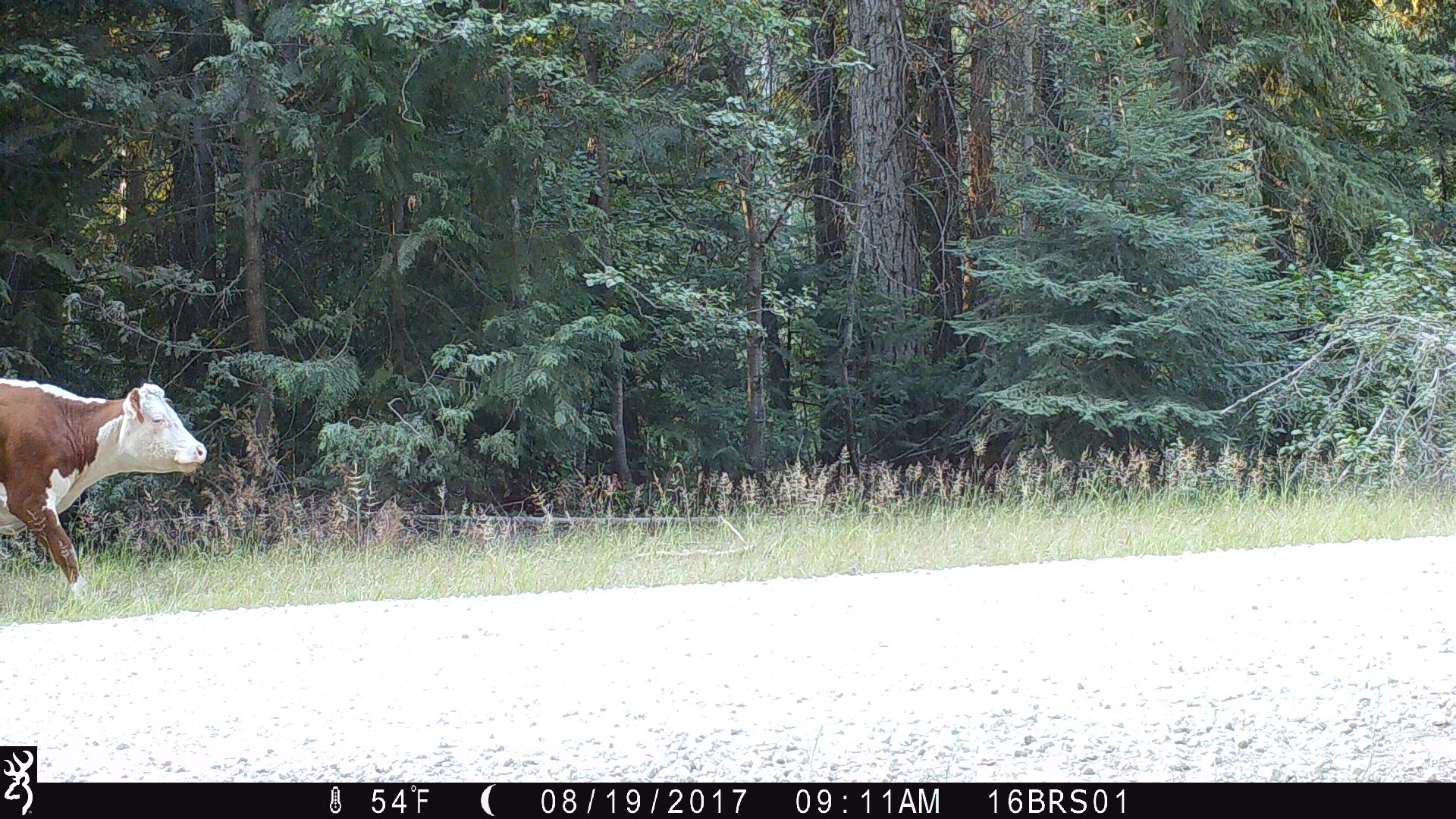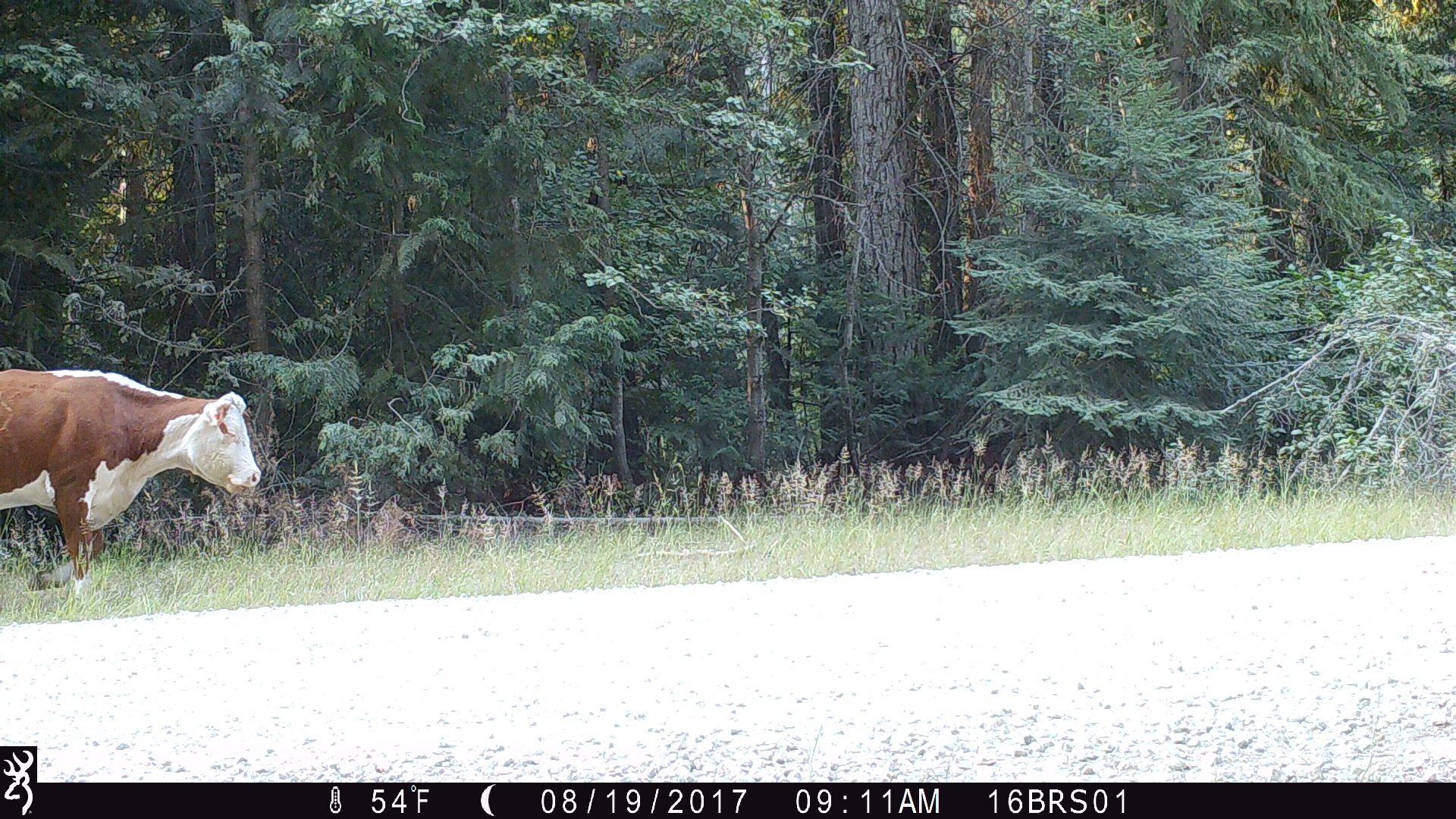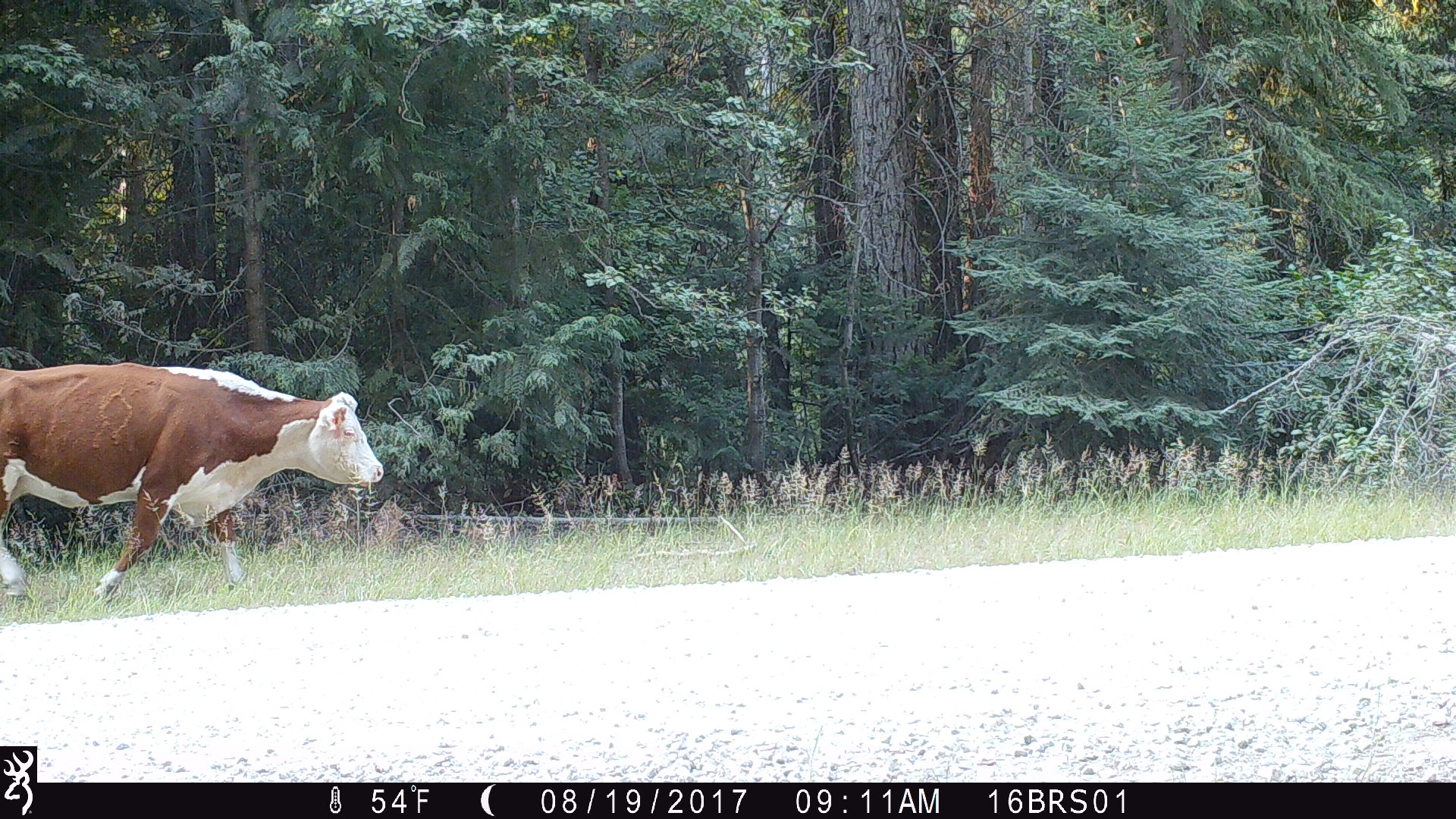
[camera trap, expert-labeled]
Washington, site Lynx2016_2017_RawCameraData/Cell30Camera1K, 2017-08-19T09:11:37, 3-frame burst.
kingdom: Animalia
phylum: Chordata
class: Mammalia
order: Artiodactyla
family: Bovidae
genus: Bos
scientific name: Bos taurus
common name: domestic cattle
Domestic cattle (Bos taurus). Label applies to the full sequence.